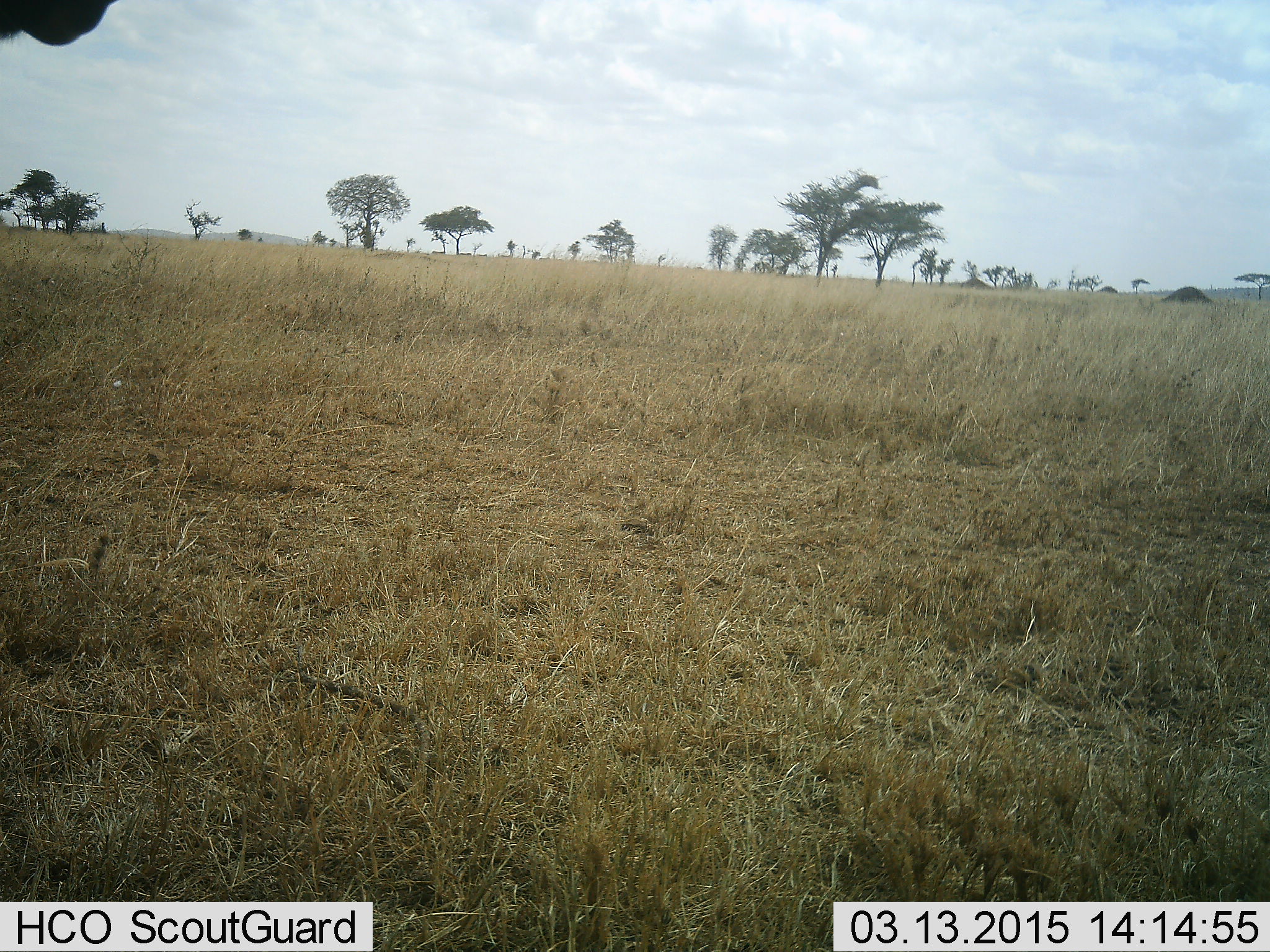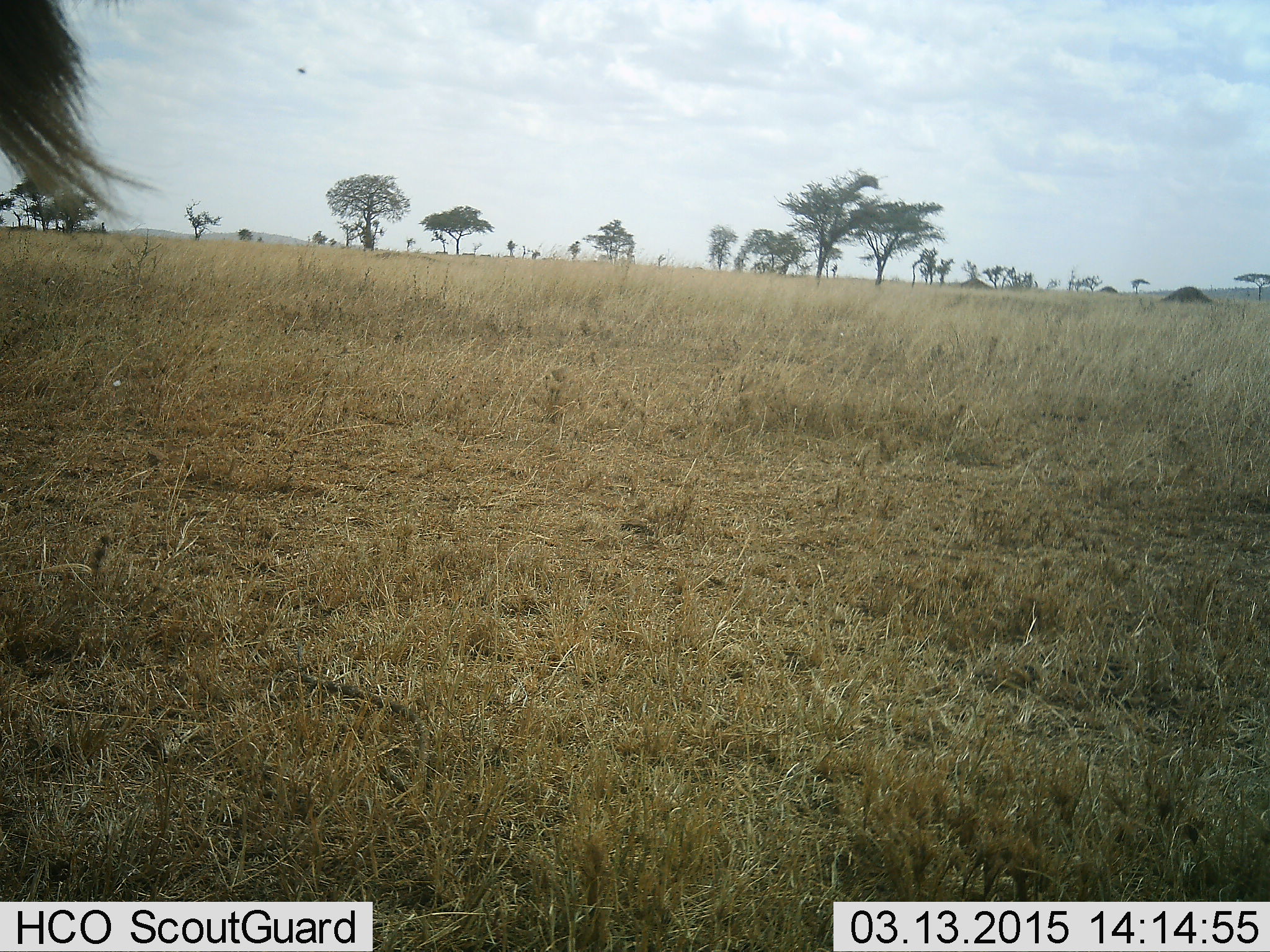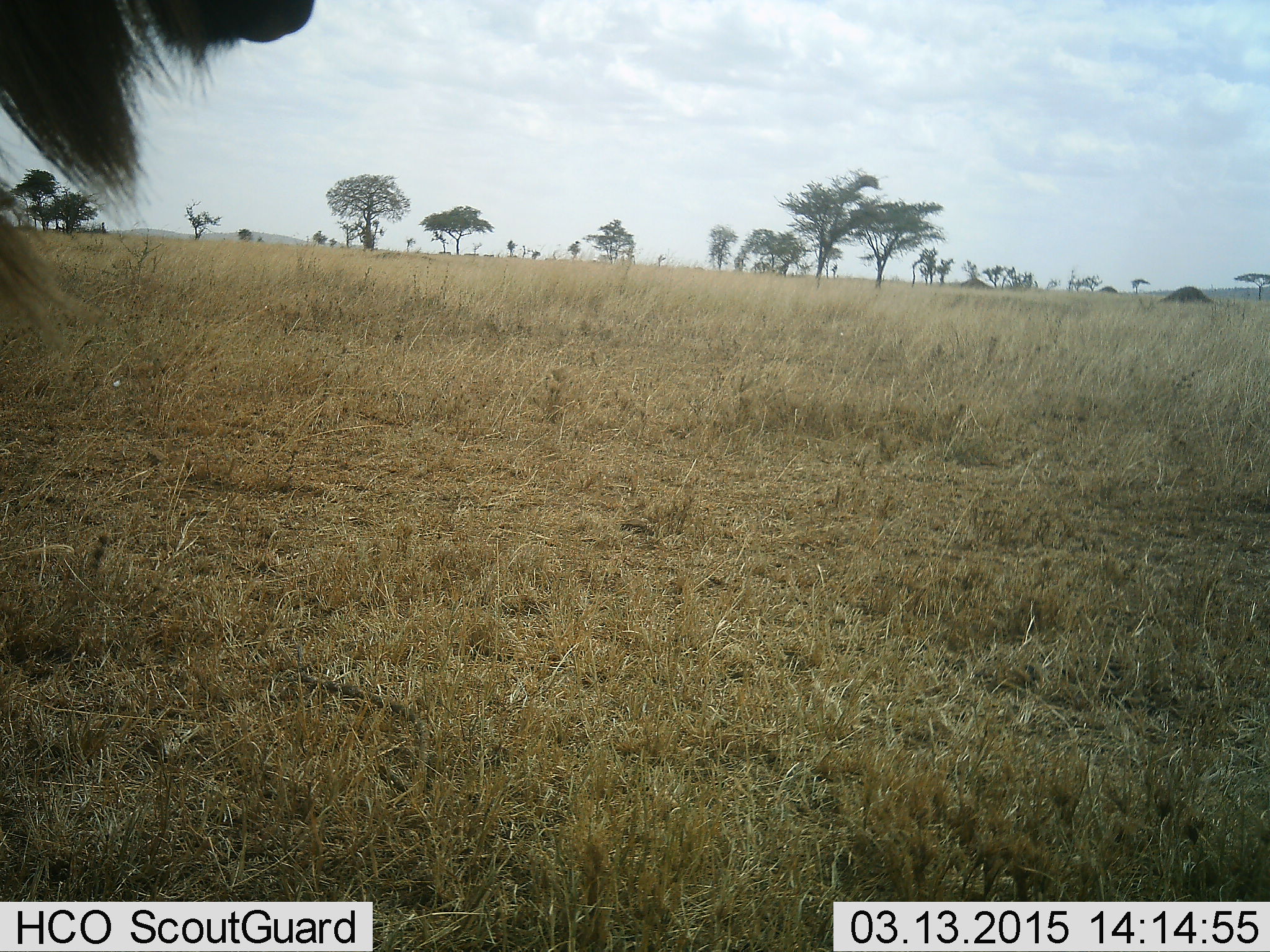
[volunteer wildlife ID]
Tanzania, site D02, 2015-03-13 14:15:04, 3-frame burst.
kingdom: Animalia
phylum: Chordata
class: Mammalia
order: Artiodactyla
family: Bovidae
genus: Connochaetes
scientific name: Connochaetes taurinus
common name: blue wildebeest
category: wildebeest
Wildebeest (blue wildebeest) (Connochaetes taurinus), count 1. Behavior (volunteer vote fractions): standing 64%, resting 0%, moving 36%, interacting 0%. Young present (vote fraction): 0%. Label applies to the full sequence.